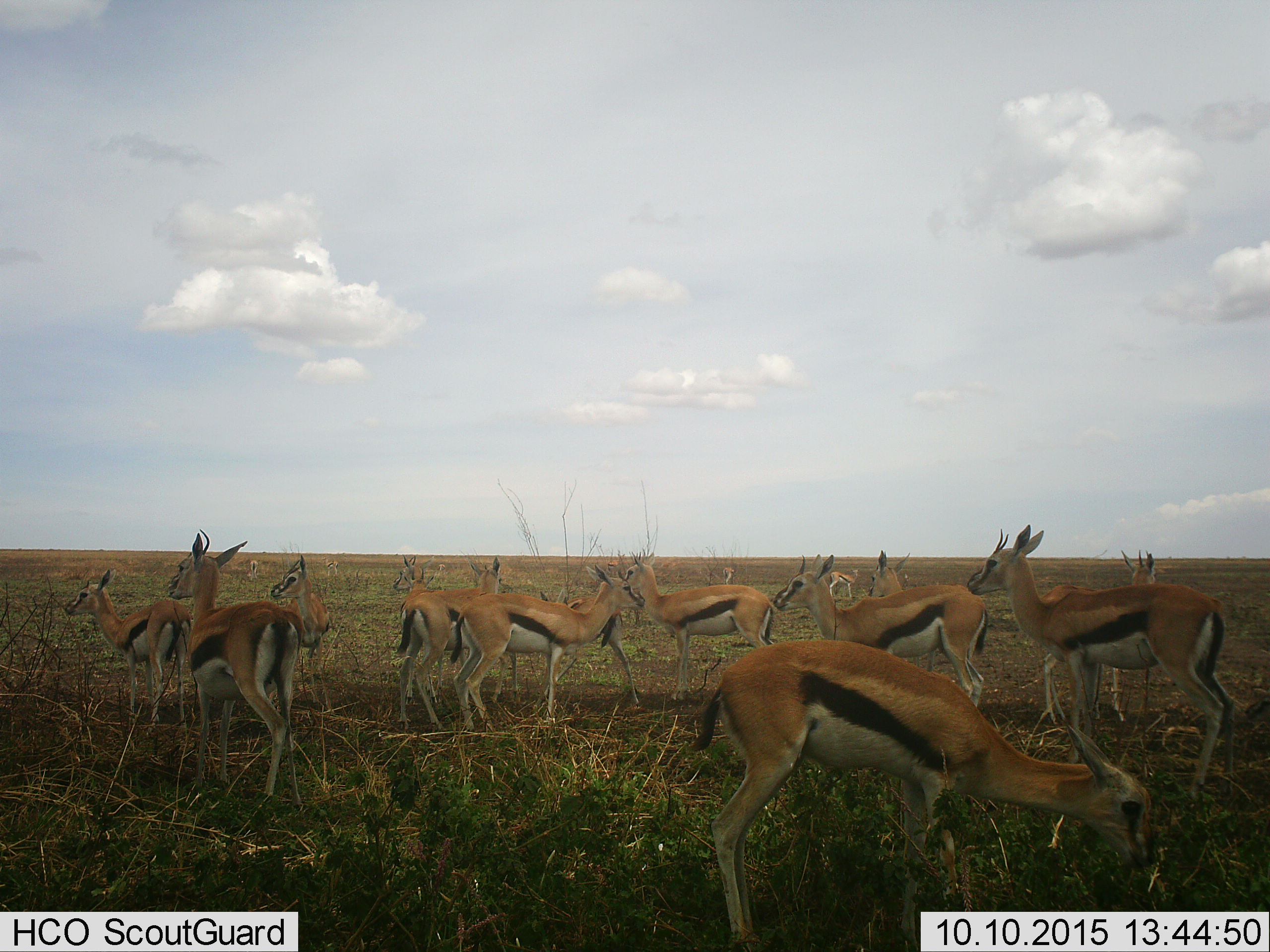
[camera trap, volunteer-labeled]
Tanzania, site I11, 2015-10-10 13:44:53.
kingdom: Animalia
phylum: Chordata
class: Mammalia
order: Artiodactyla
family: Bovidae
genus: Eudorcas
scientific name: Eudorcas thomsonii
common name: thomson's gazelle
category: gazellethomsons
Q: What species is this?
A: Gazellethomsons (thomson's gazelle) (Eudorcas thomsonii).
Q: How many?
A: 11-50.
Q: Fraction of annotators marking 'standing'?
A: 100%.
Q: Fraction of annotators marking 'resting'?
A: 0%.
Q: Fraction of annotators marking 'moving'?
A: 10%.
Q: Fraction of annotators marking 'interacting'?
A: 0%.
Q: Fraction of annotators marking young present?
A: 20%.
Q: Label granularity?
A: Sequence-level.